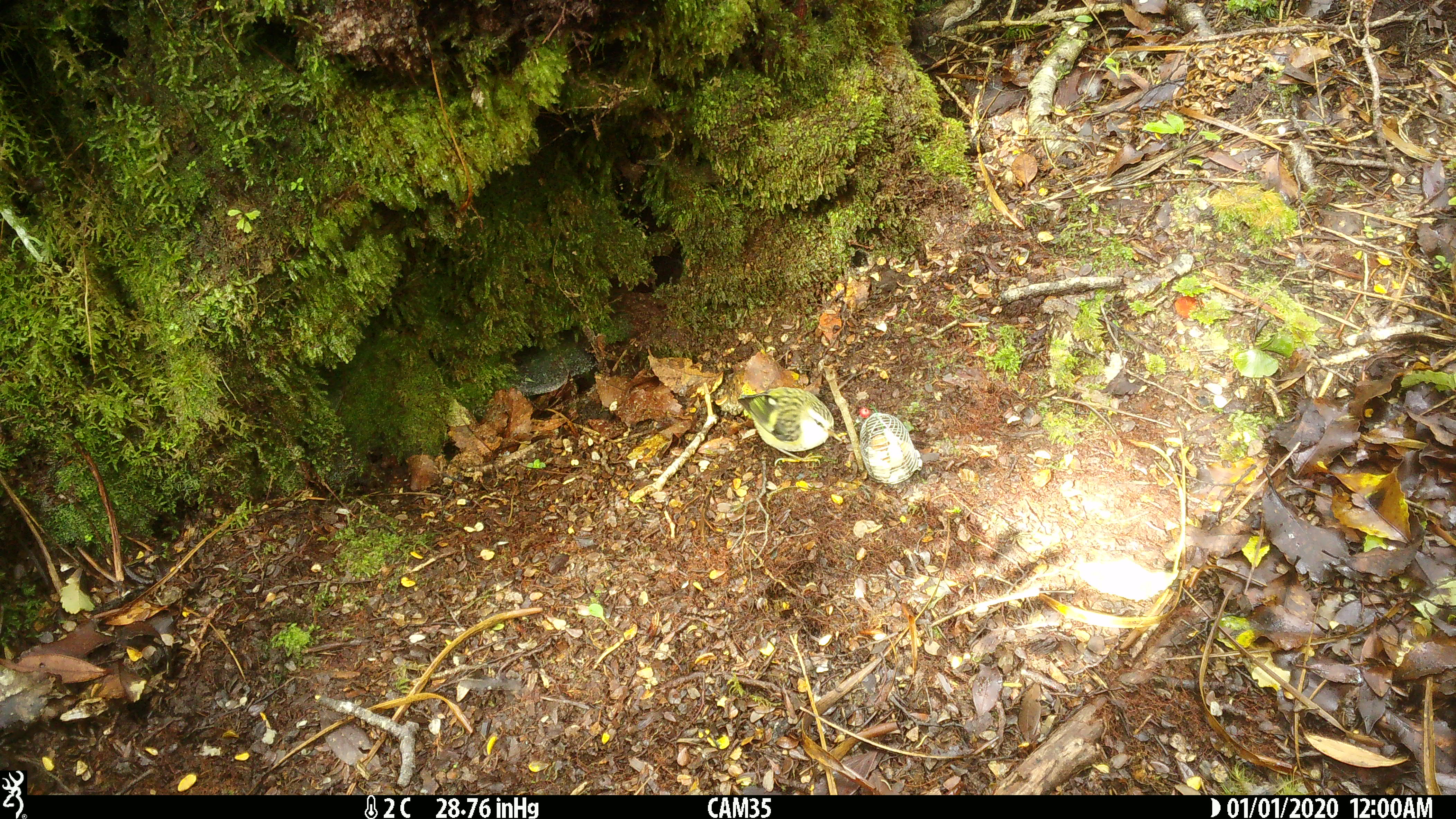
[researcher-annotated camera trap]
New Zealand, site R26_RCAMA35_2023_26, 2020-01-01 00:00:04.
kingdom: Animalia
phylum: Chordata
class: Aves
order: Passeriformes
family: Acanthisittidae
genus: Acanthisitta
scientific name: Acanthisitta chloris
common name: rifleman